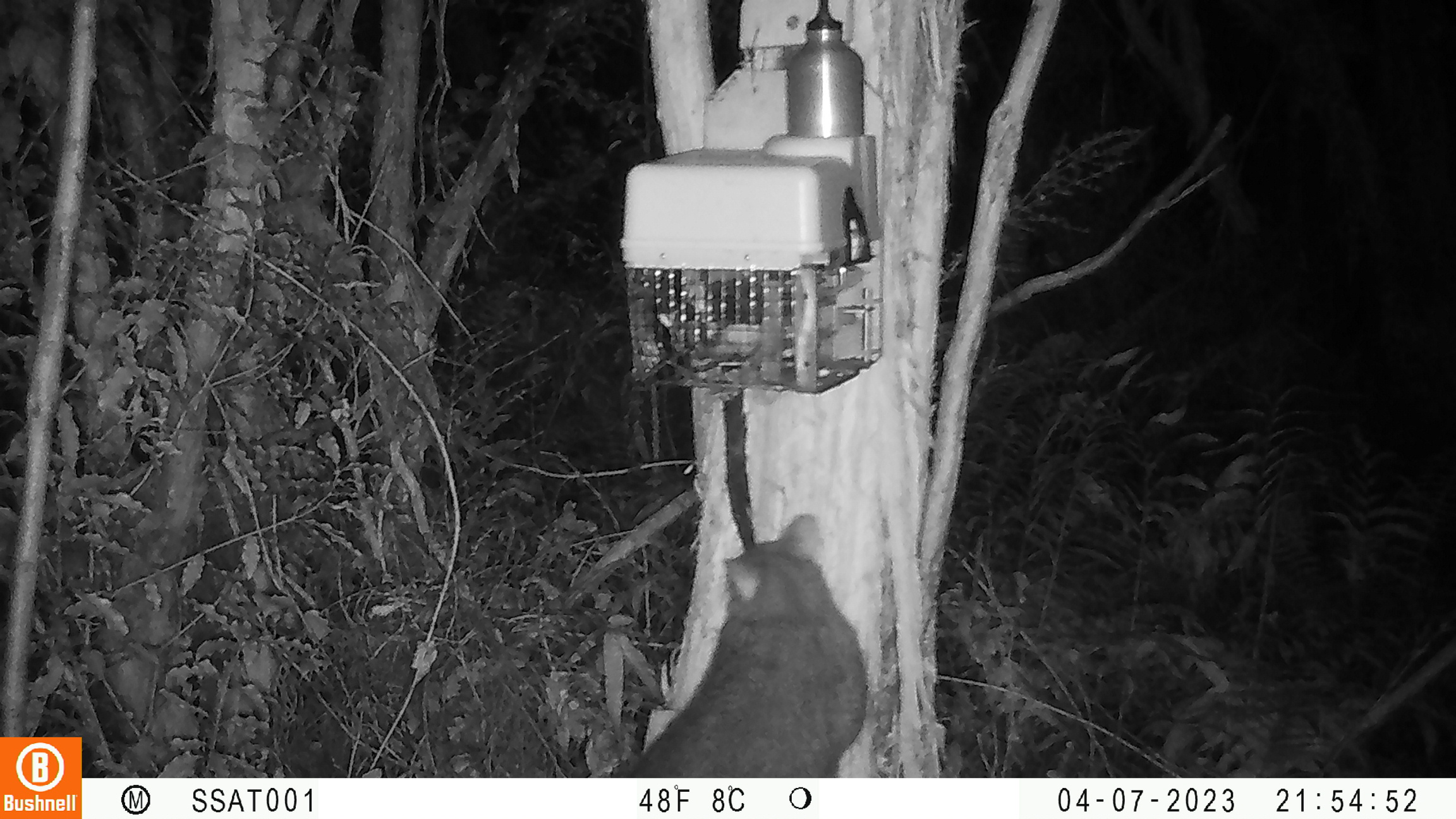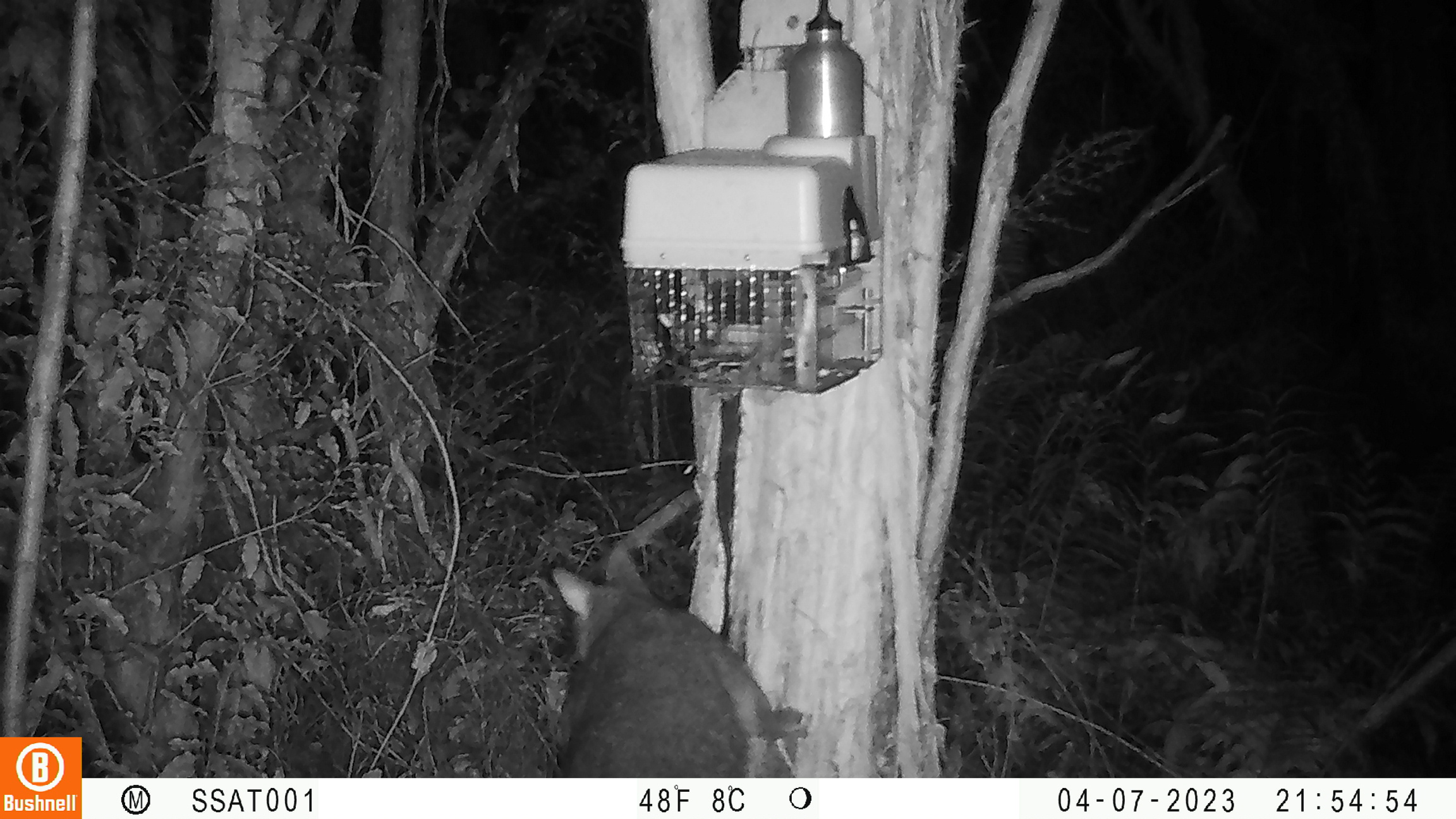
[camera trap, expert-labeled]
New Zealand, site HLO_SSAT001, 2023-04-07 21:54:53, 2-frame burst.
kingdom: Animalia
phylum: Chordata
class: Mammalia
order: Diprotodontia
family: Phalangeridae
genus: Trichosurus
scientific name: Trichosurus vulpecula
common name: common brushtail possum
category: possum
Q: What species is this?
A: Possum (common brushtail possum) (Trichosurus vulpecula).